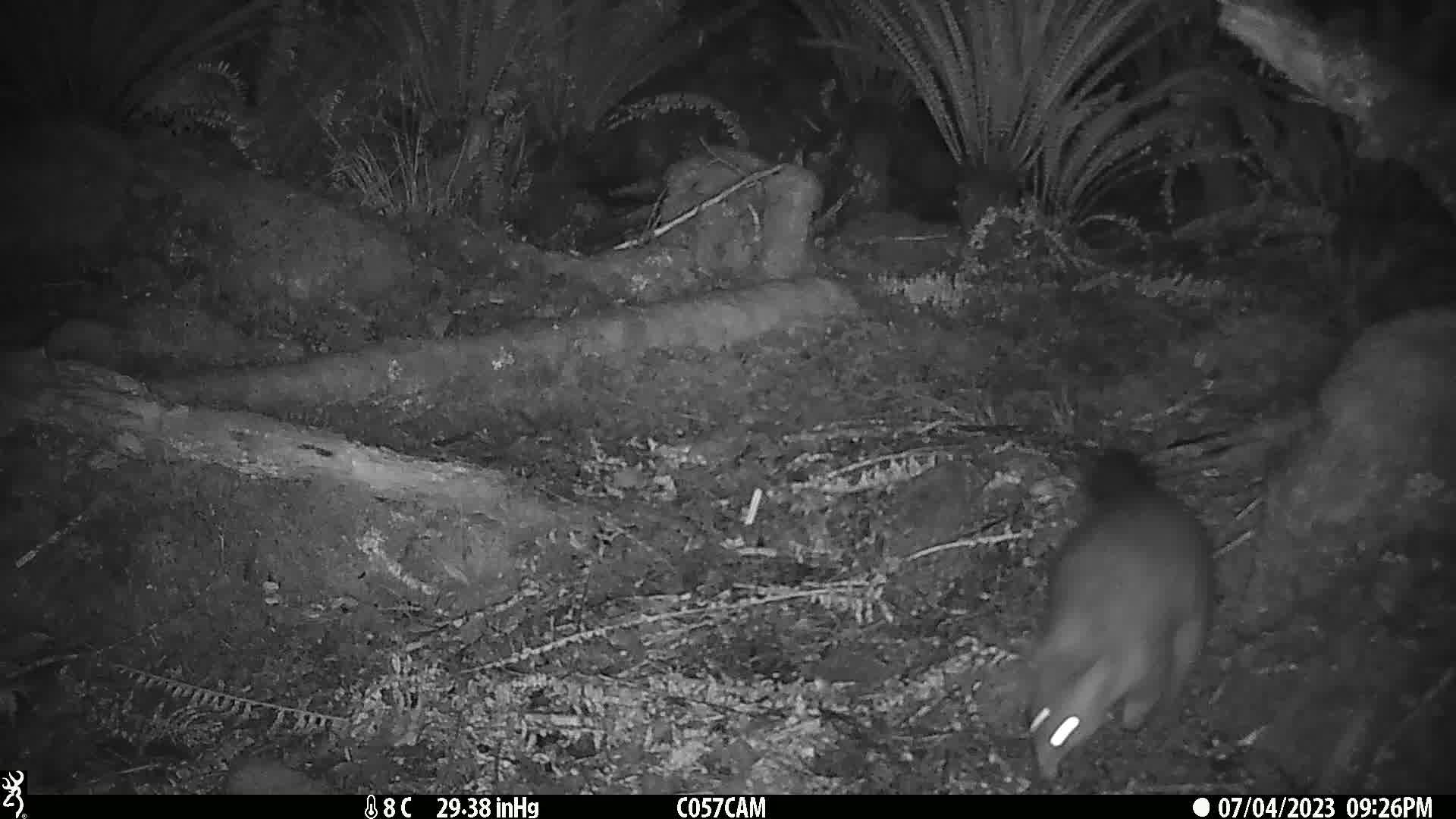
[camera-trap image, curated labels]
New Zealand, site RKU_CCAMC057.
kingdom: Animalia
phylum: Chordata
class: Mammalia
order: Diprotodontia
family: Phalangeridae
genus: Trichosurus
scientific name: Trichosurus vulpecula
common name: common brushtail possum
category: possum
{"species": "possum (common brushtail possum) (Trichosurus vulpecula)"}